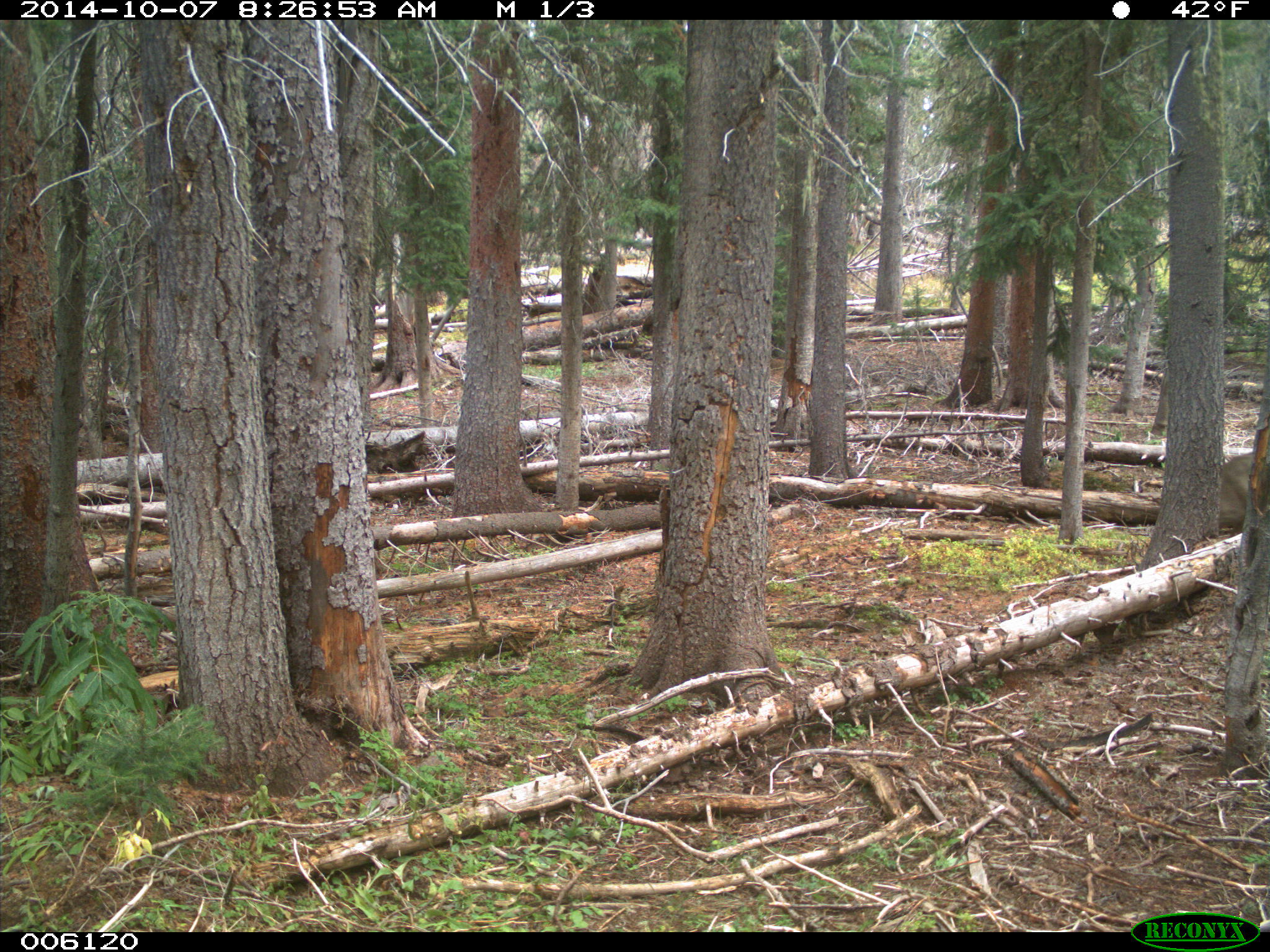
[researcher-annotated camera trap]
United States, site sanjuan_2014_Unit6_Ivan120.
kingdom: Animalia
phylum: Chordata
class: Mammalia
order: Artiodactyla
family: Cervidae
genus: Odocoileus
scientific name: Odocoileus hemionus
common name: mule deer